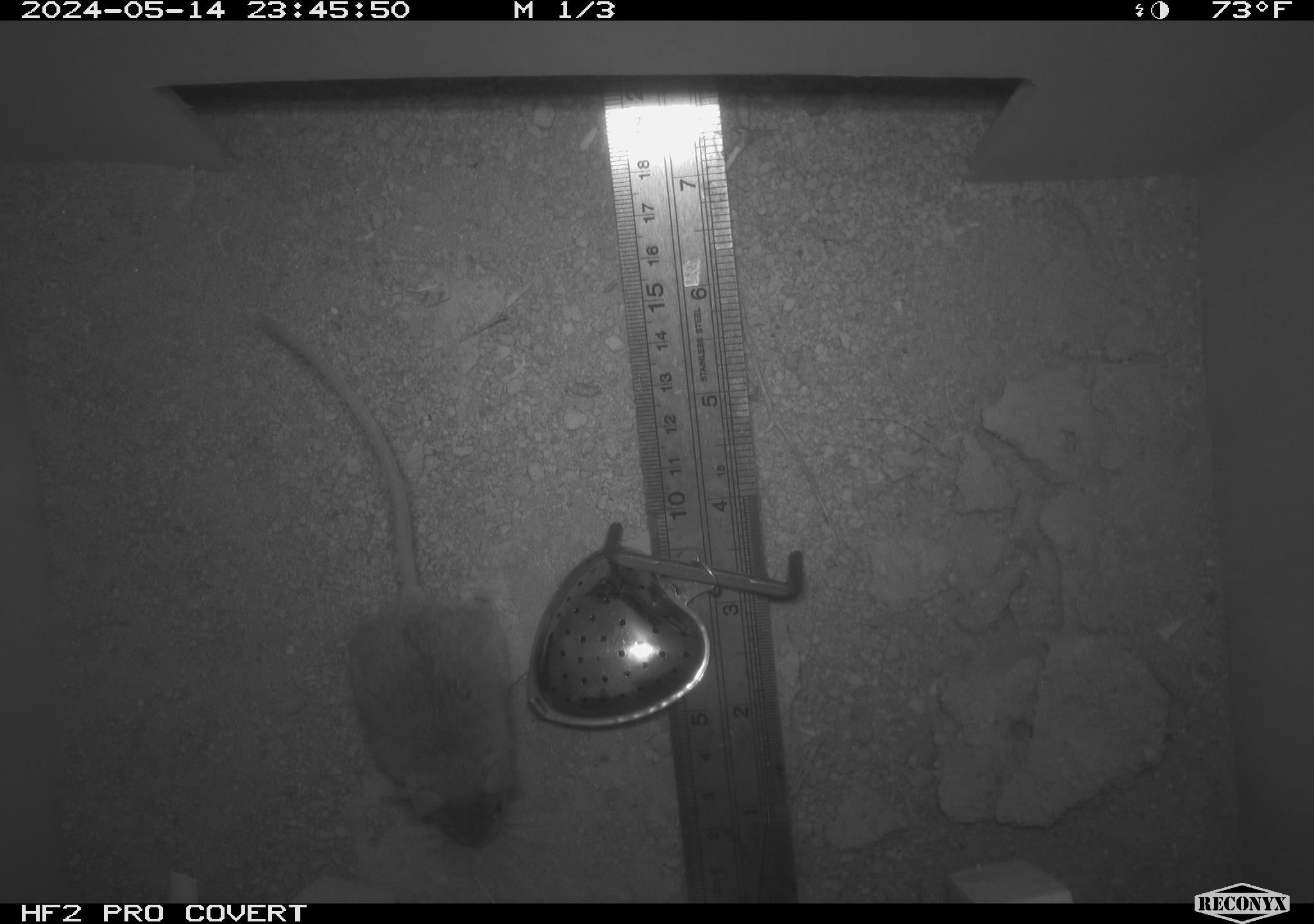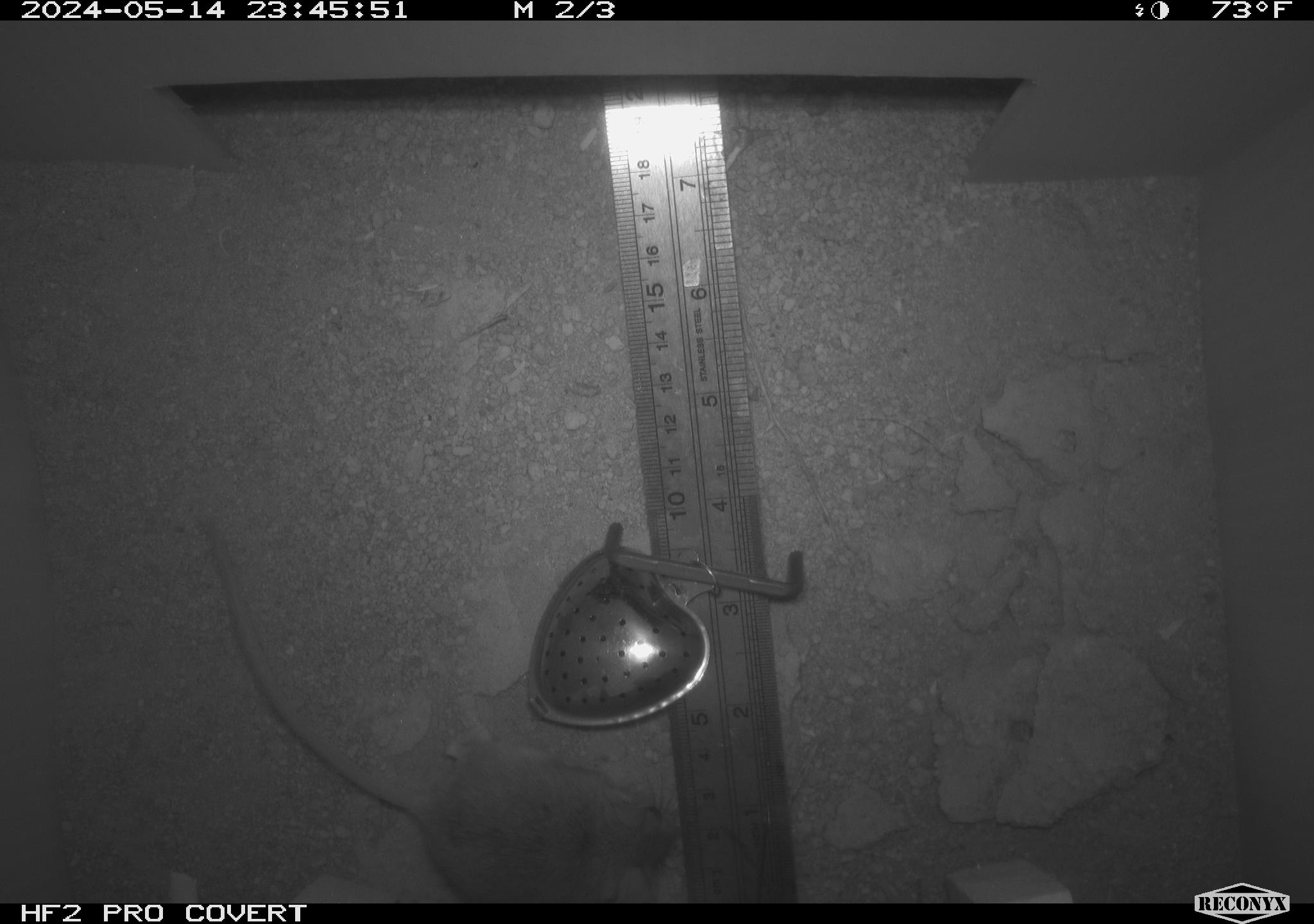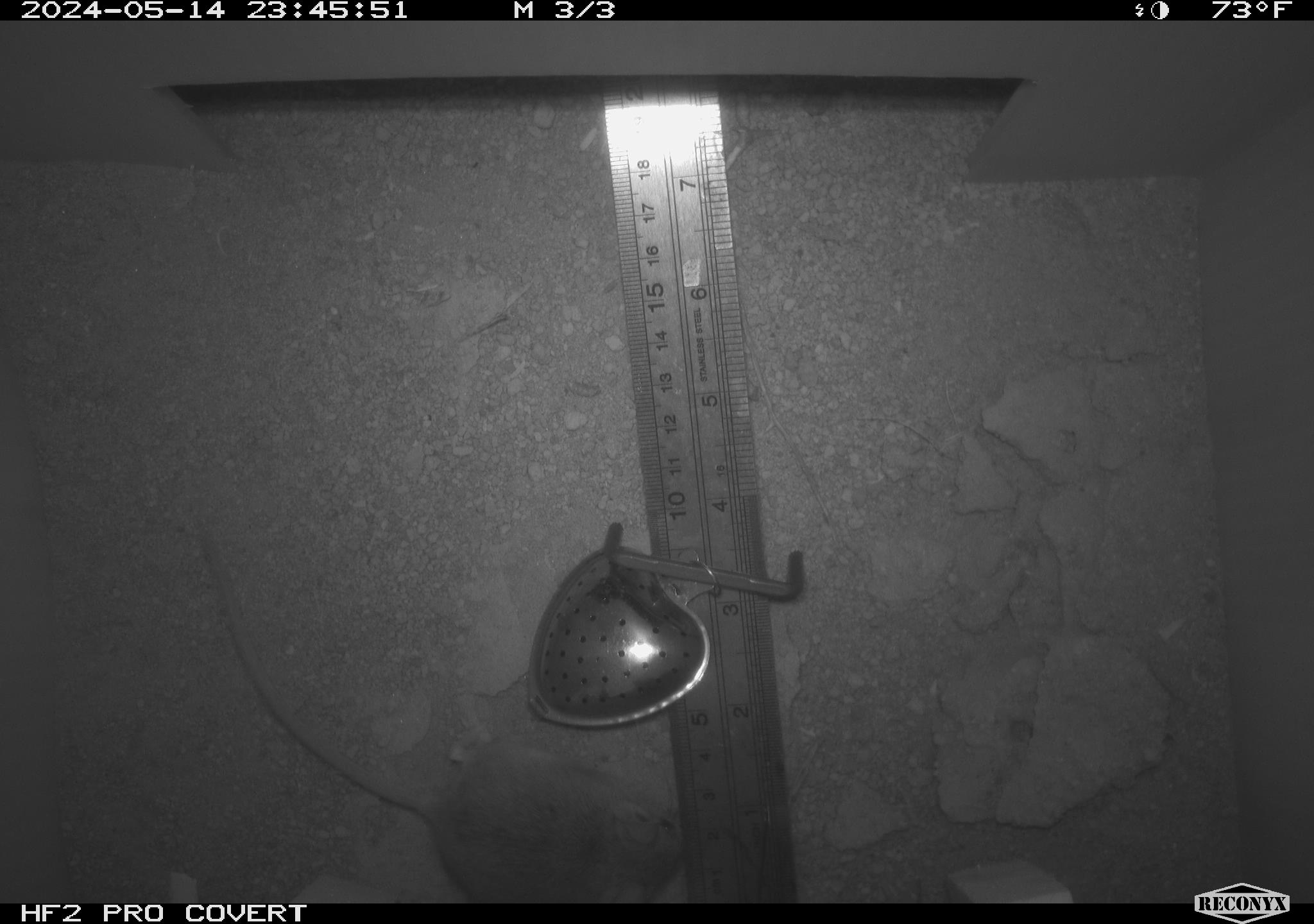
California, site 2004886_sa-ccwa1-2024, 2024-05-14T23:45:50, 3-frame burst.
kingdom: Animalia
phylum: Chordata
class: Mammalia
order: Rodentia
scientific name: Rodentia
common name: mouse species